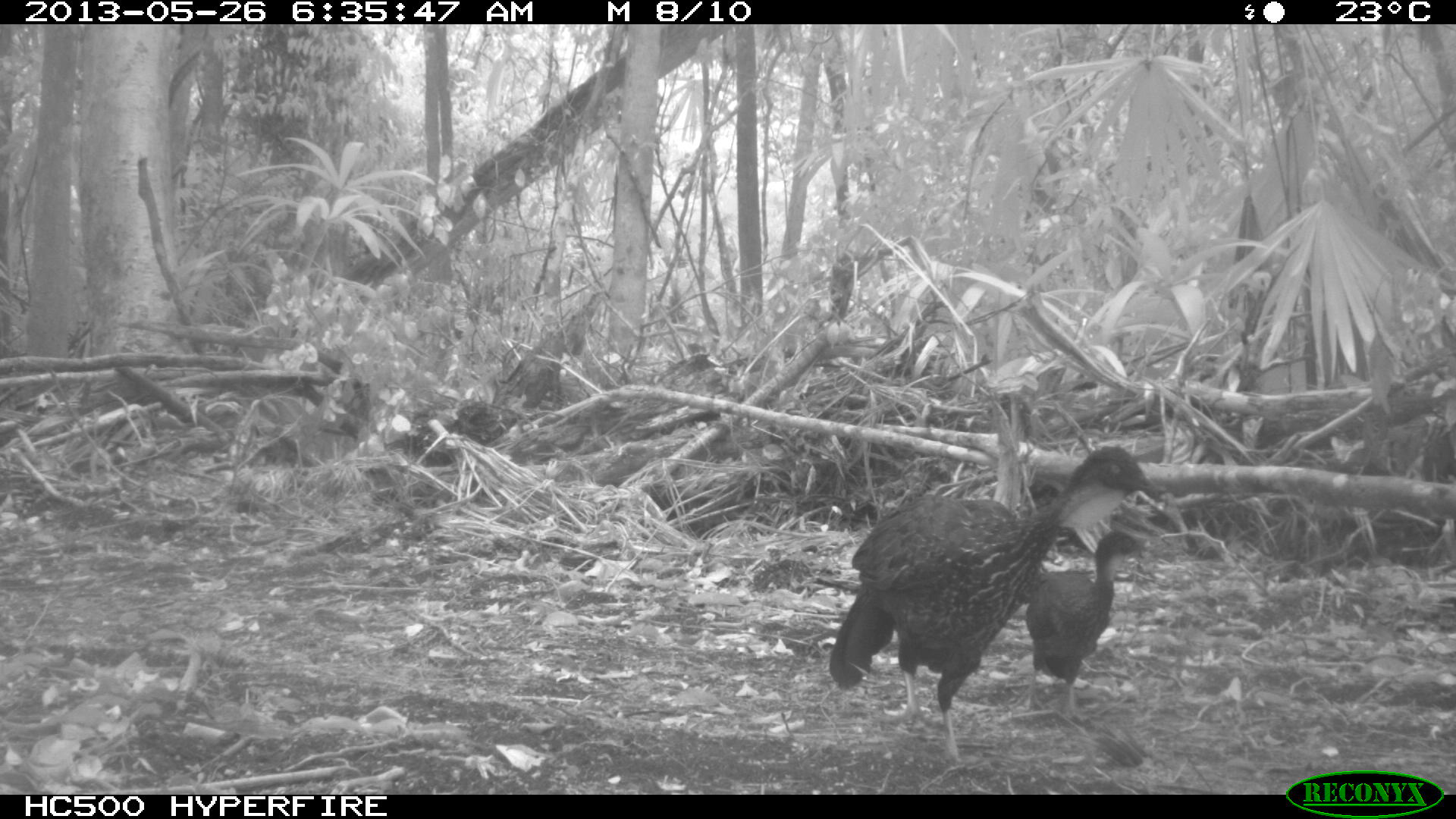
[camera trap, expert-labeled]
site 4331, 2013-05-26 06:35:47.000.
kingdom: Animalia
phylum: Chordata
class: Aves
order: Galliformes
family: Cracidae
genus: Penelope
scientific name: Penelope purpurascens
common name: crested guan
Penelope purpurascens (crested guan), count 2.